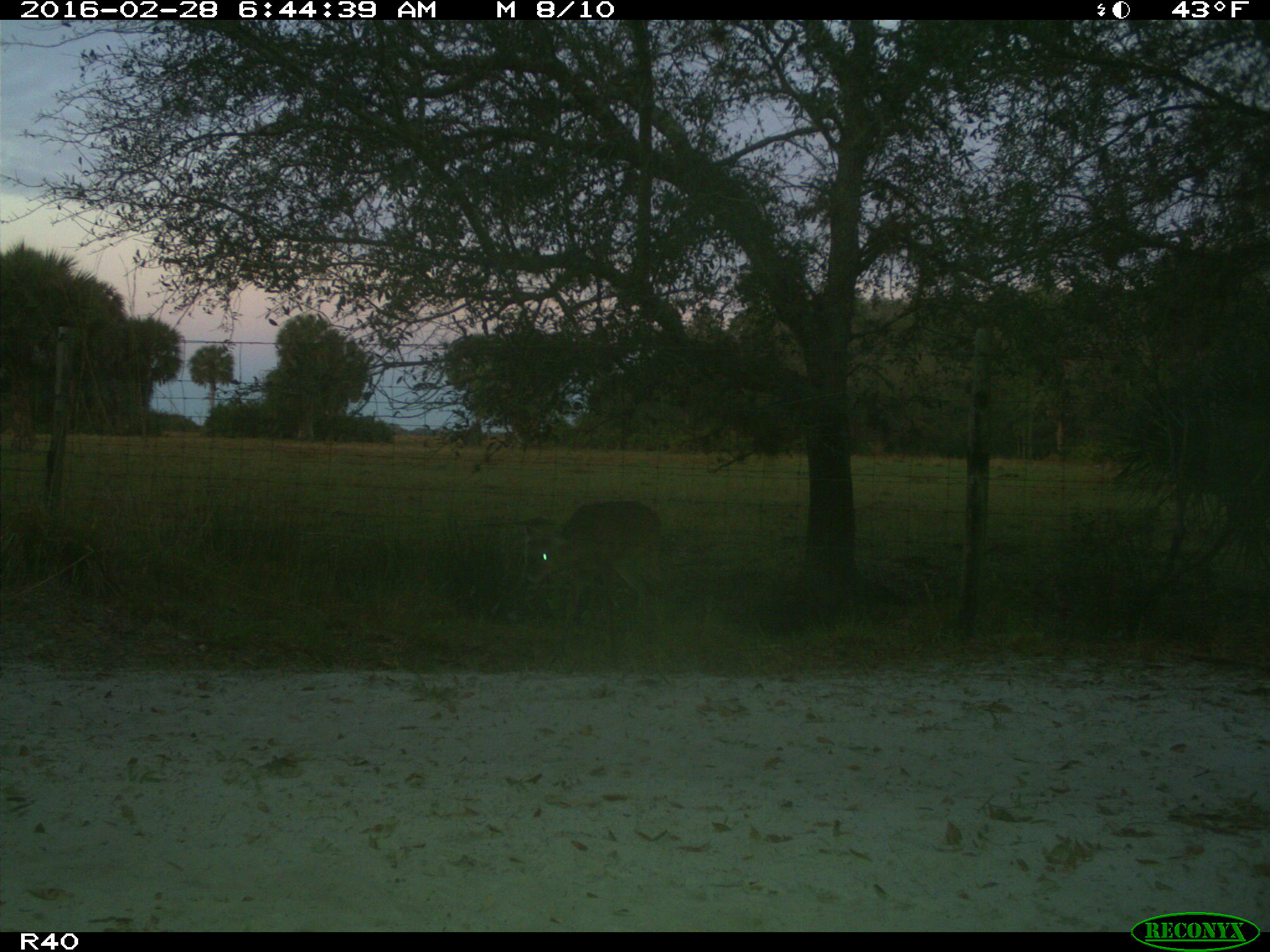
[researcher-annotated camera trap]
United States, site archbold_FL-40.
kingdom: Animalia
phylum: Chordata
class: Mammalia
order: Artiodactyla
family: Cervidae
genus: Odocoileus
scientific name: Odocoileus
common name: deer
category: unidentified deer